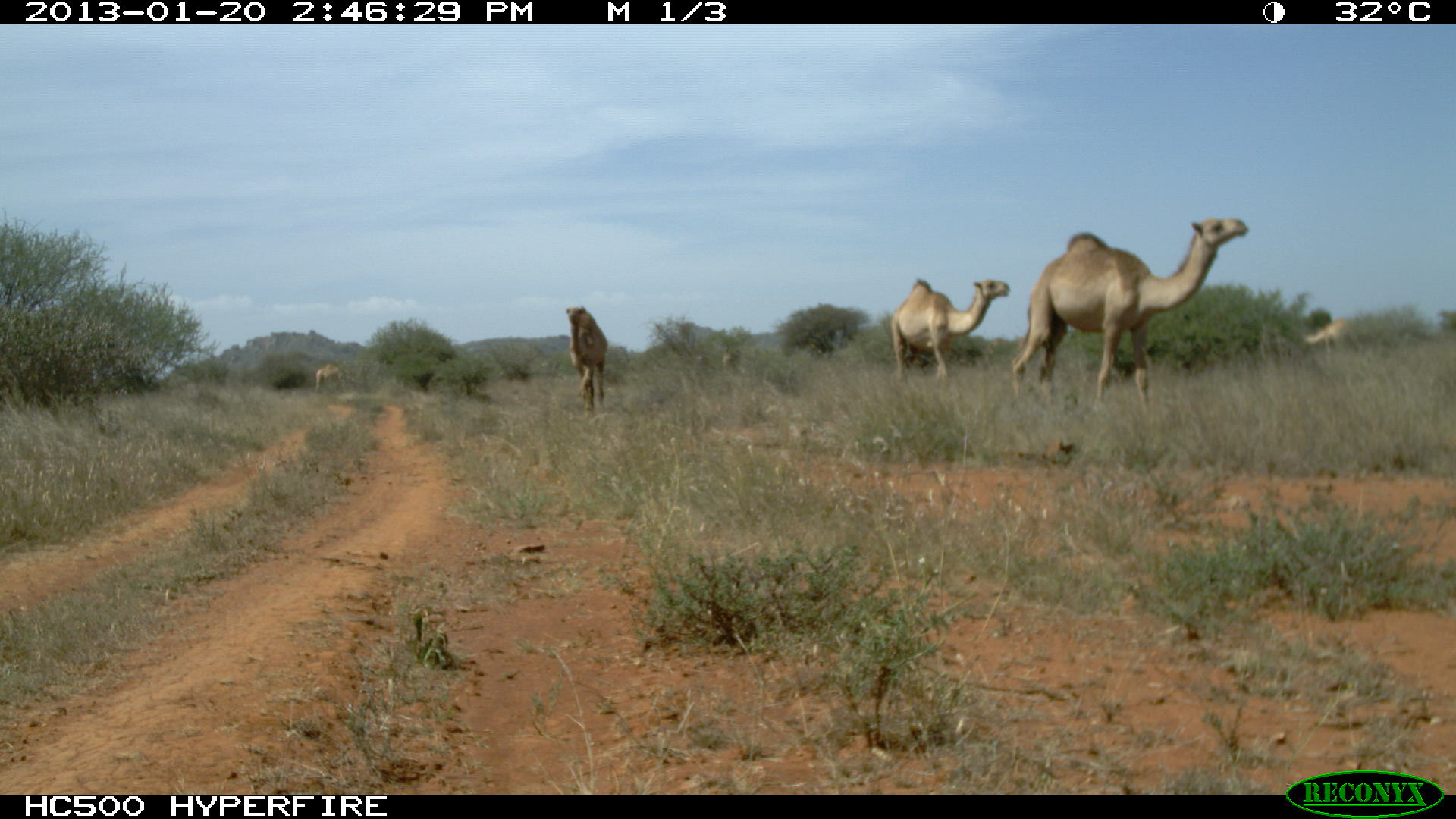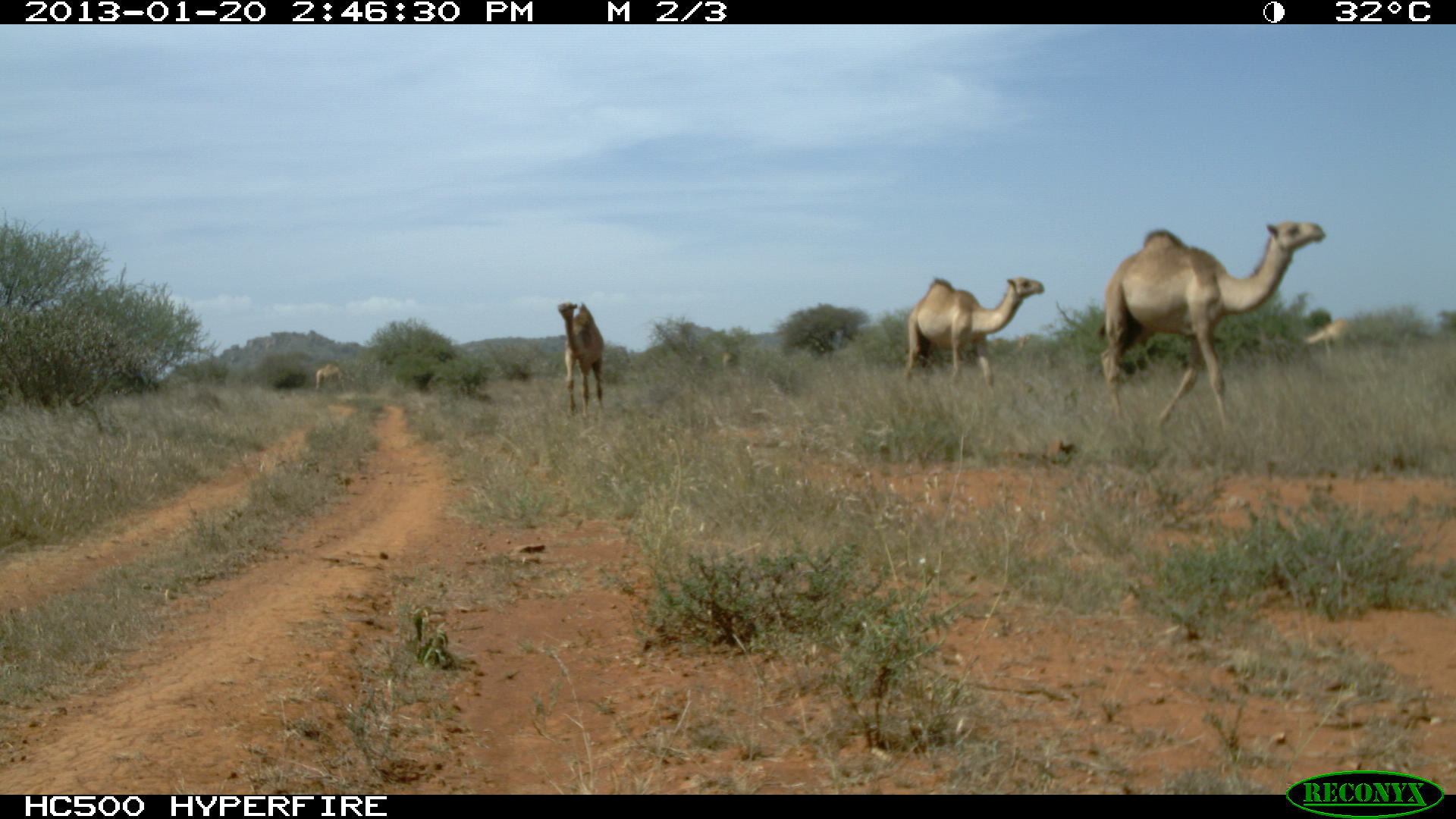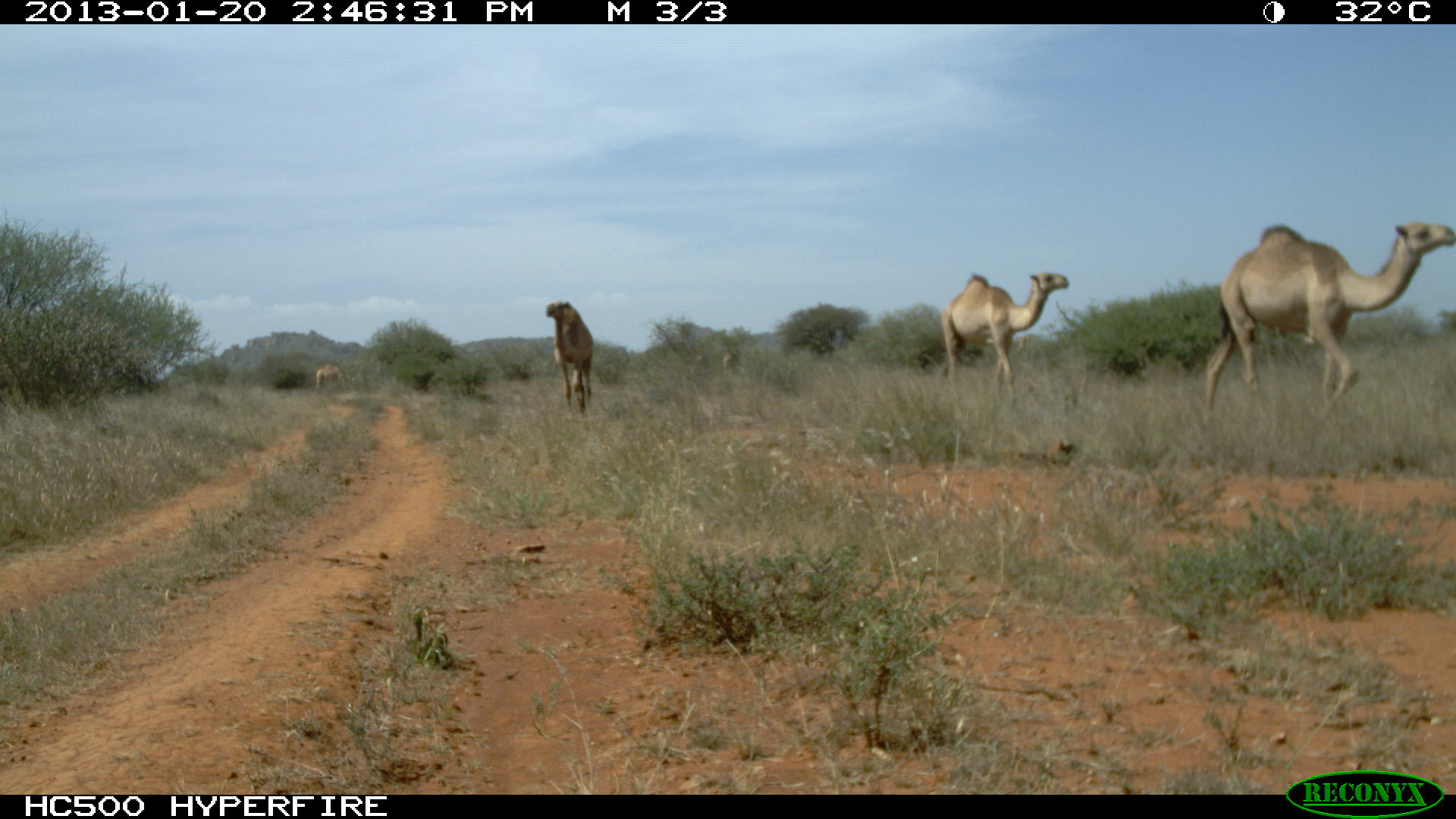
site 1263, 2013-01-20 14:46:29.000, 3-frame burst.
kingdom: Animalia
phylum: Chordata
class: Mammalia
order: Artiodactyla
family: Camelidae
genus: Camelus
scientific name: Camelus dromedarius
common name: dromedary camel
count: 4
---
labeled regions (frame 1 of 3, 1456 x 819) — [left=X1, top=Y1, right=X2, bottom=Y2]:
camelus dromedarius: [left=1008, top=215, right=1248, bottom=412]; [left=888, top=278, right=1011, bottom=379]; [left=564, top=304, right=609, bottom=413]; [left=1304, top=316, right=1347, bottom=350]; [left=315, top=364, right=353, bottom=392]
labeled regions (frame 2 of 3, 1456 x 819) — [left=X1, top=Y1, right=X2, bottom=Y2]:
camelus dromedarius: [left=1094, top=218, right=1325, bottom=435]; [left=904, top=276, right=1044, bottom=390]; [left=554, top=301, right=603, bottom=418]; [left=1302, top=316, right=1346, bottom=350]; [left=316, top=364, right=353, bottom=392]; [left=721, top=350, right=736, bottom=368]